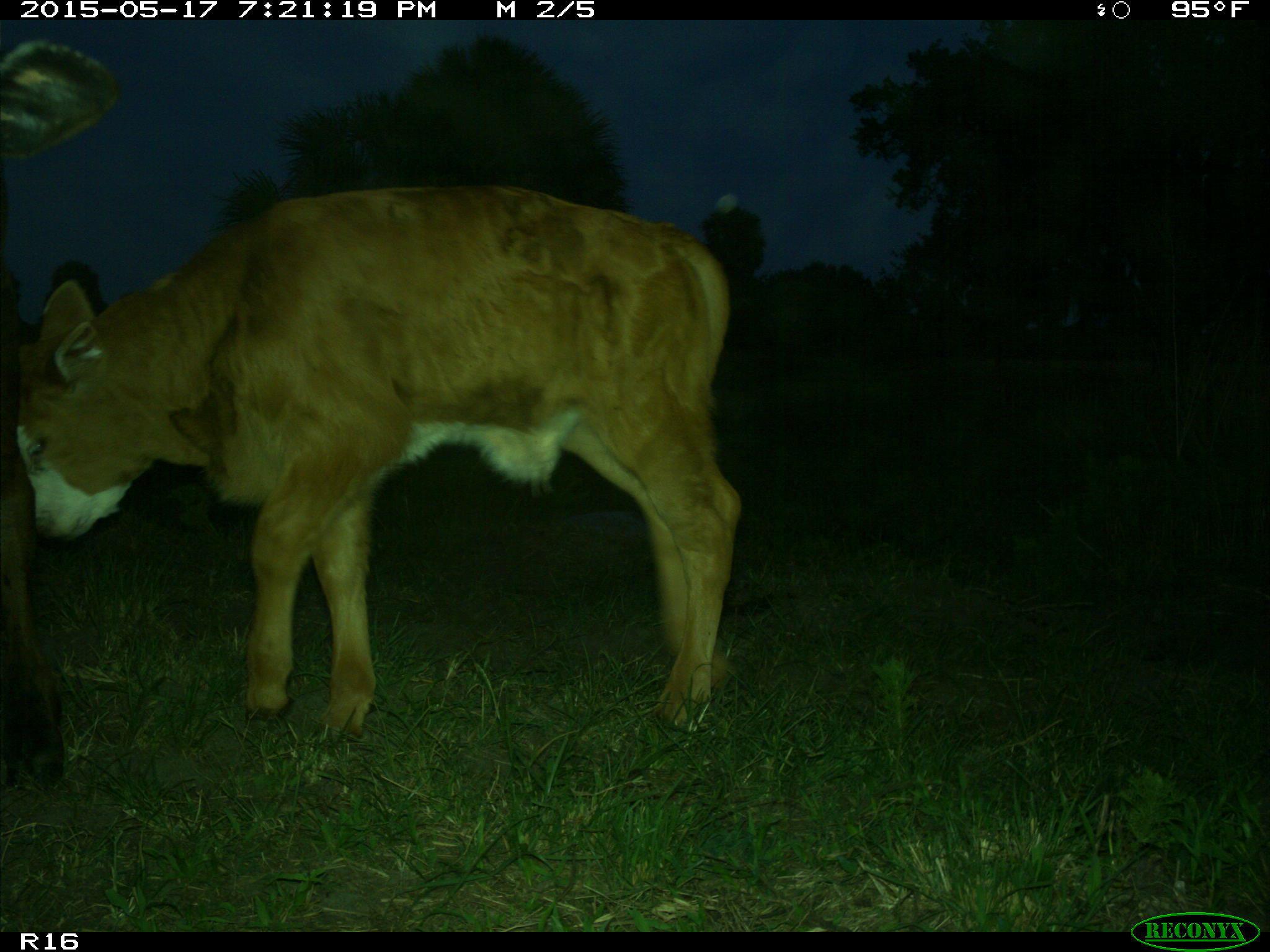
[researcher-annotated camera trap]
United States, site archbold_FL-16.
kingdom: Animalia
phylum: Chordata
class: Mammalia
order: Artiodactyla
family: Bovidae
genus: Bos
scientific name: Bos taurus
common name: domestic cow